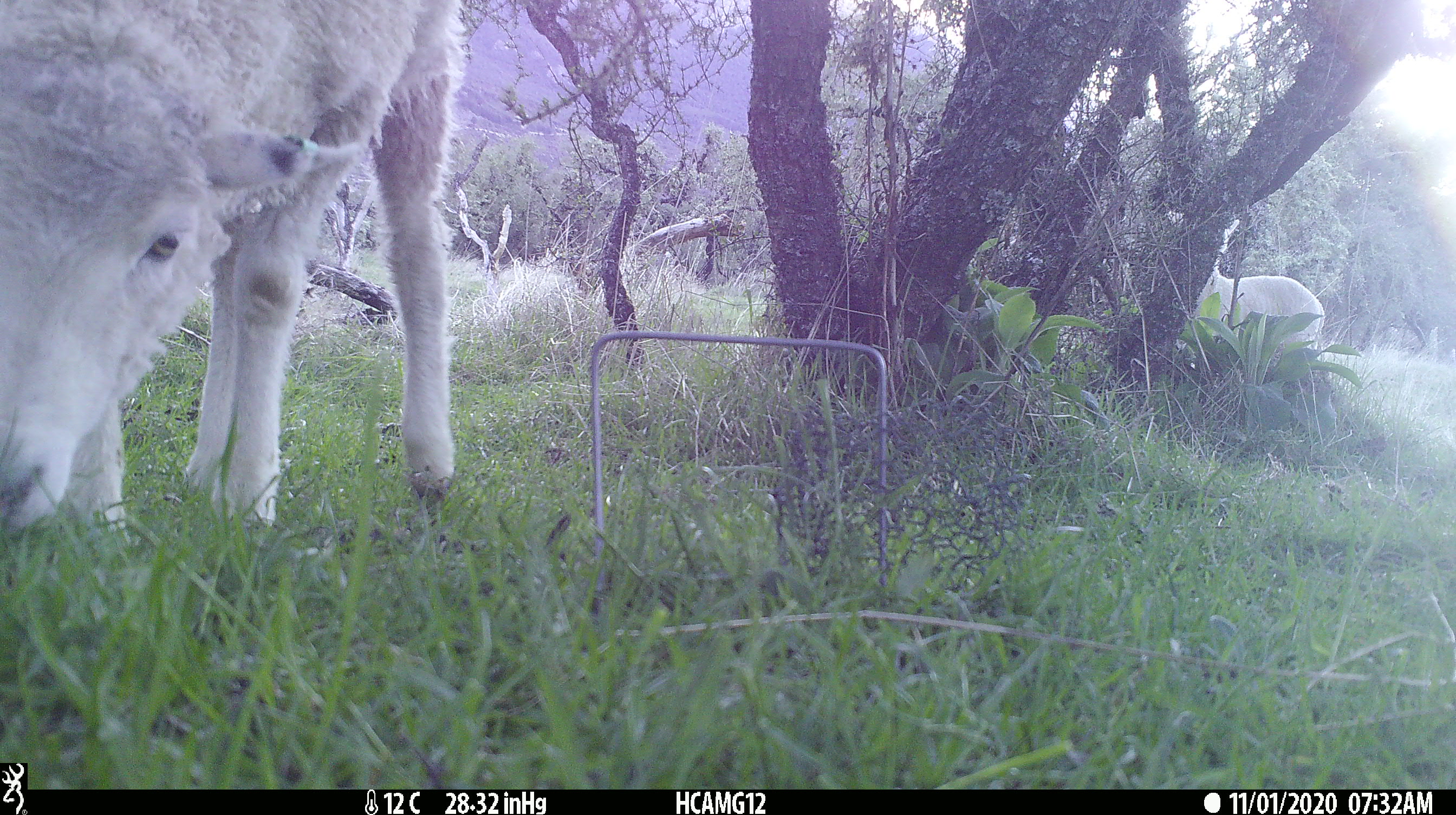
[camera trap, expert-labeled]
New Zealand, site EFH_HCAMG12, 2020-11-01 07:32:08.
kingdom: Animalia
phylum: Chordata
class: Mammalia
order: Artiodactyla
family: Bovidae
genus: Ovis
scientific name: Ovis aries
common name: domestic sheep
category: sheep